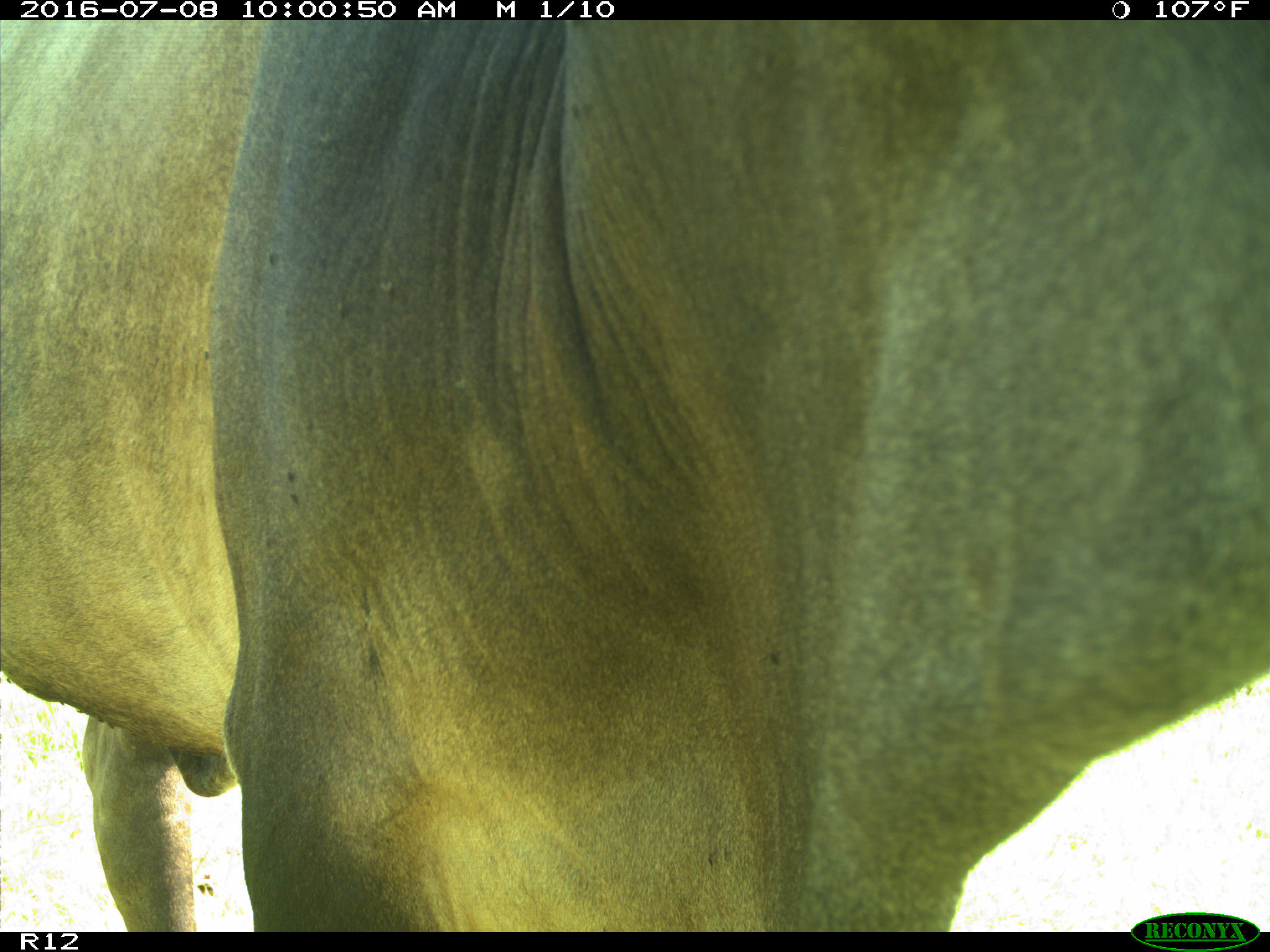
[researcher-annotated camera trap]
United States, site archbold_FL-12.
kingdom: Animalia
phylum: Chordata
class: Mammalia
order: Artiodactyla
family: Bovidae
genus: Bos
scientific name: Bos taurus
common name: domestic cow